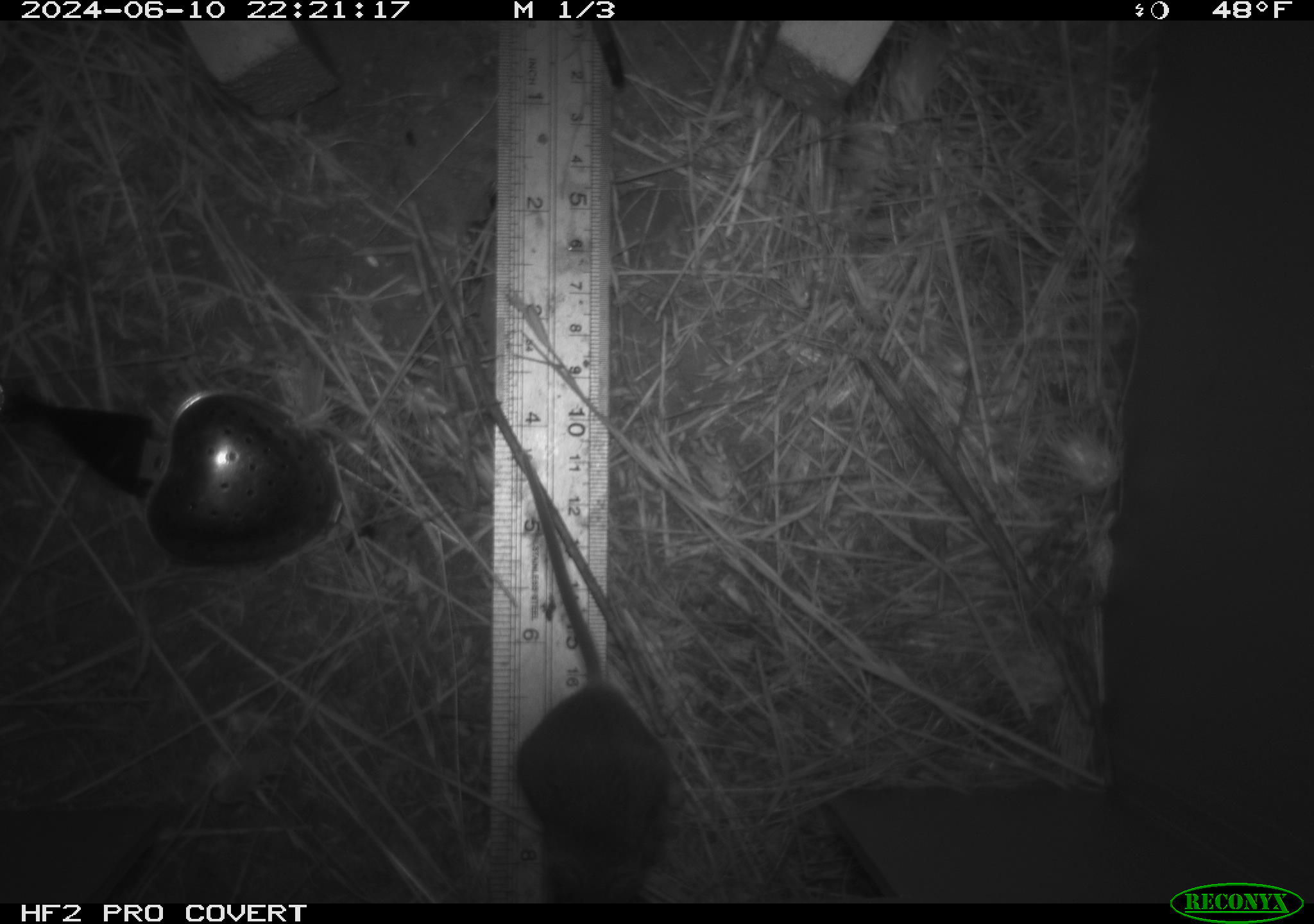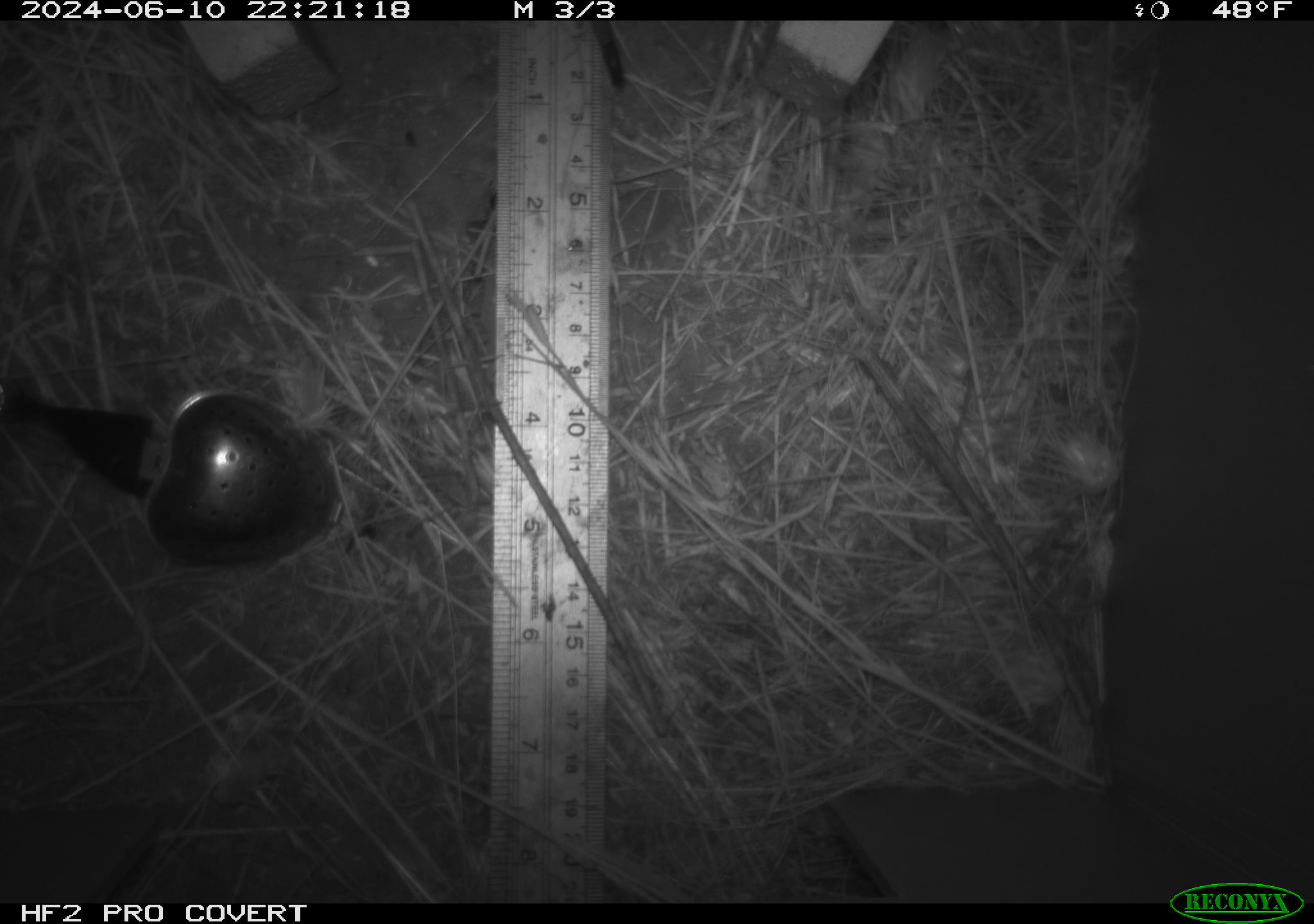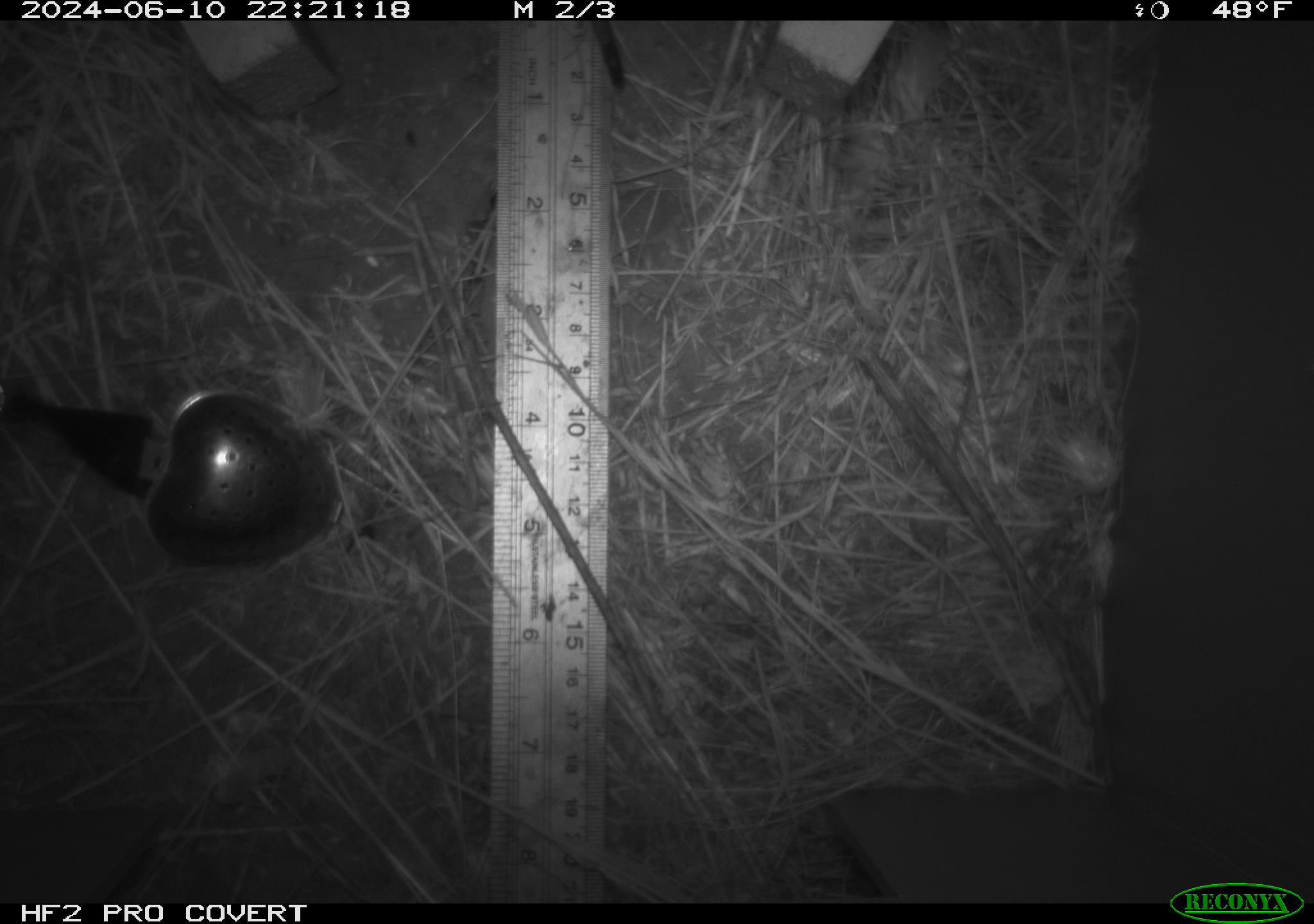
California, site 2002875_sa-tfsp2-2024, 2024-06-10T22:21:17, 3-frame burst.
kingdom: Animalia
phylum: Chordata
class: Mammalia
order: Rodentia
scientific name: Rodentia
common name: mouse species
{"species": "mouse species (Rodentia)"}